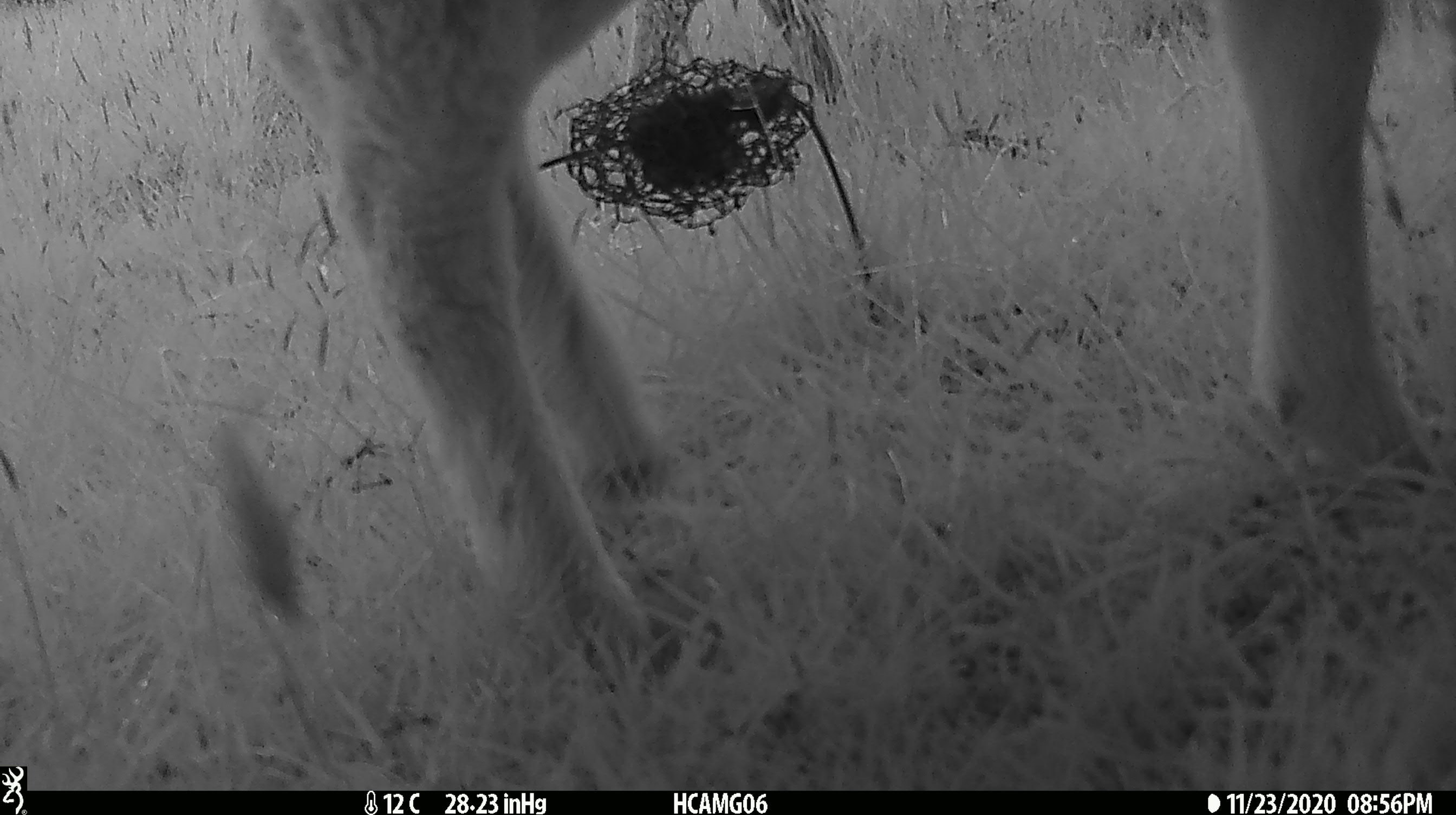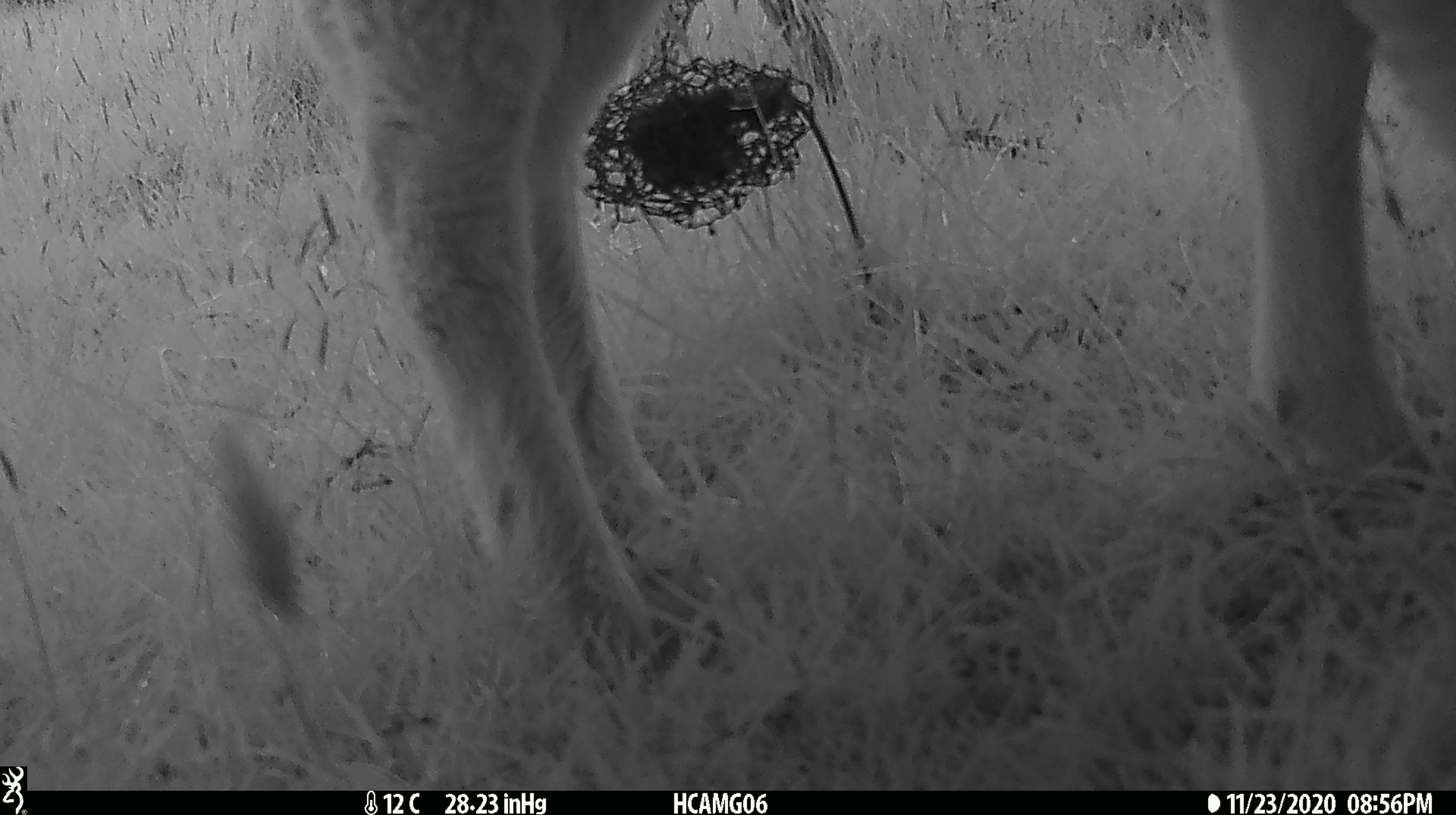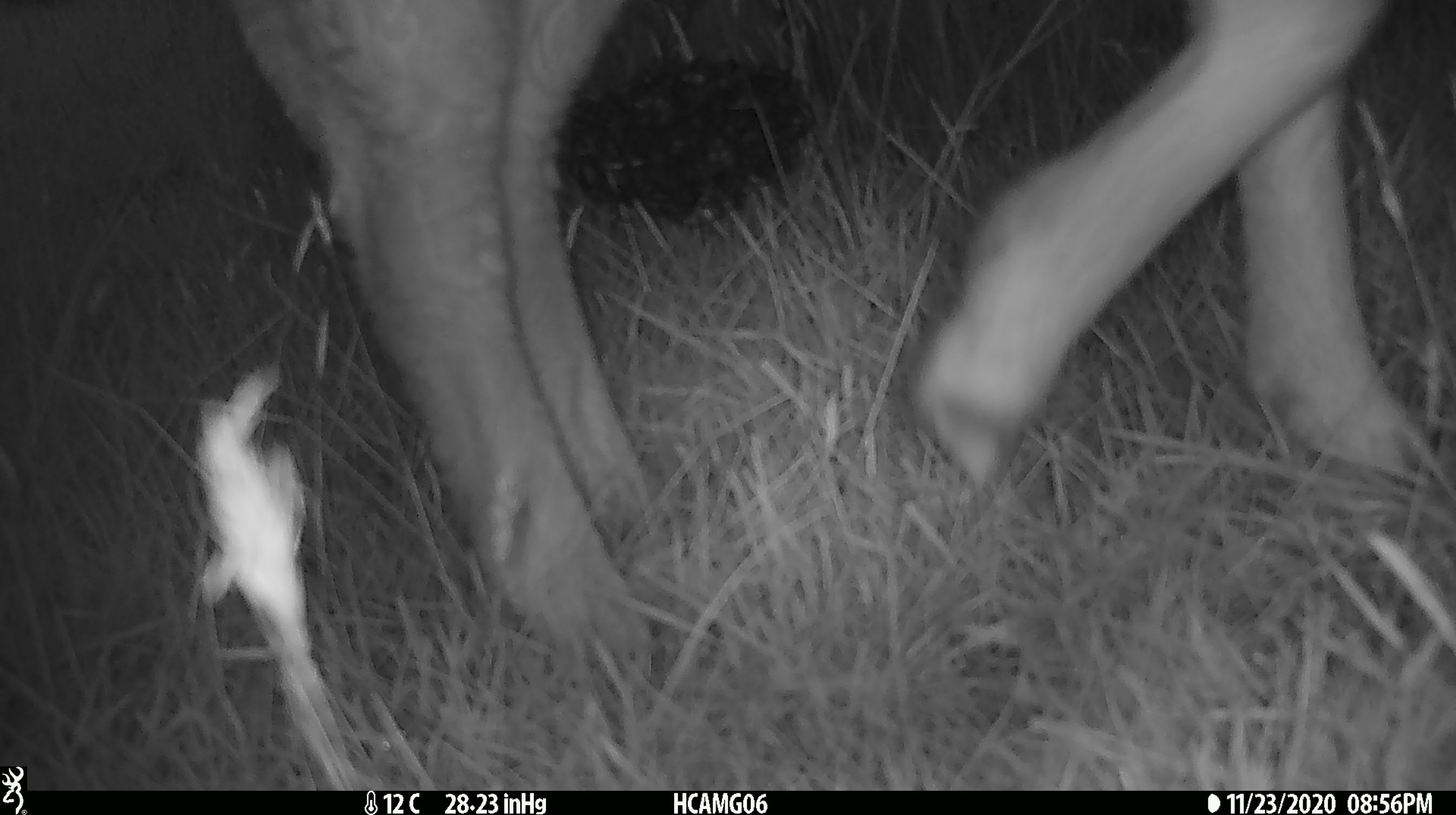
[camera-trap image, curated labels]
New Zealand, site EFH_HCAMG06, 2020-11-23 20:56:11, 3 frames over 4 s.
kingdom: Animalia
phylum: Chordata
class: Mammalia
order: Artiodactyla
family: Bovidae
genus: Ovis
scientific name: Ovis aries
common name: domestic sheep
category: sheep